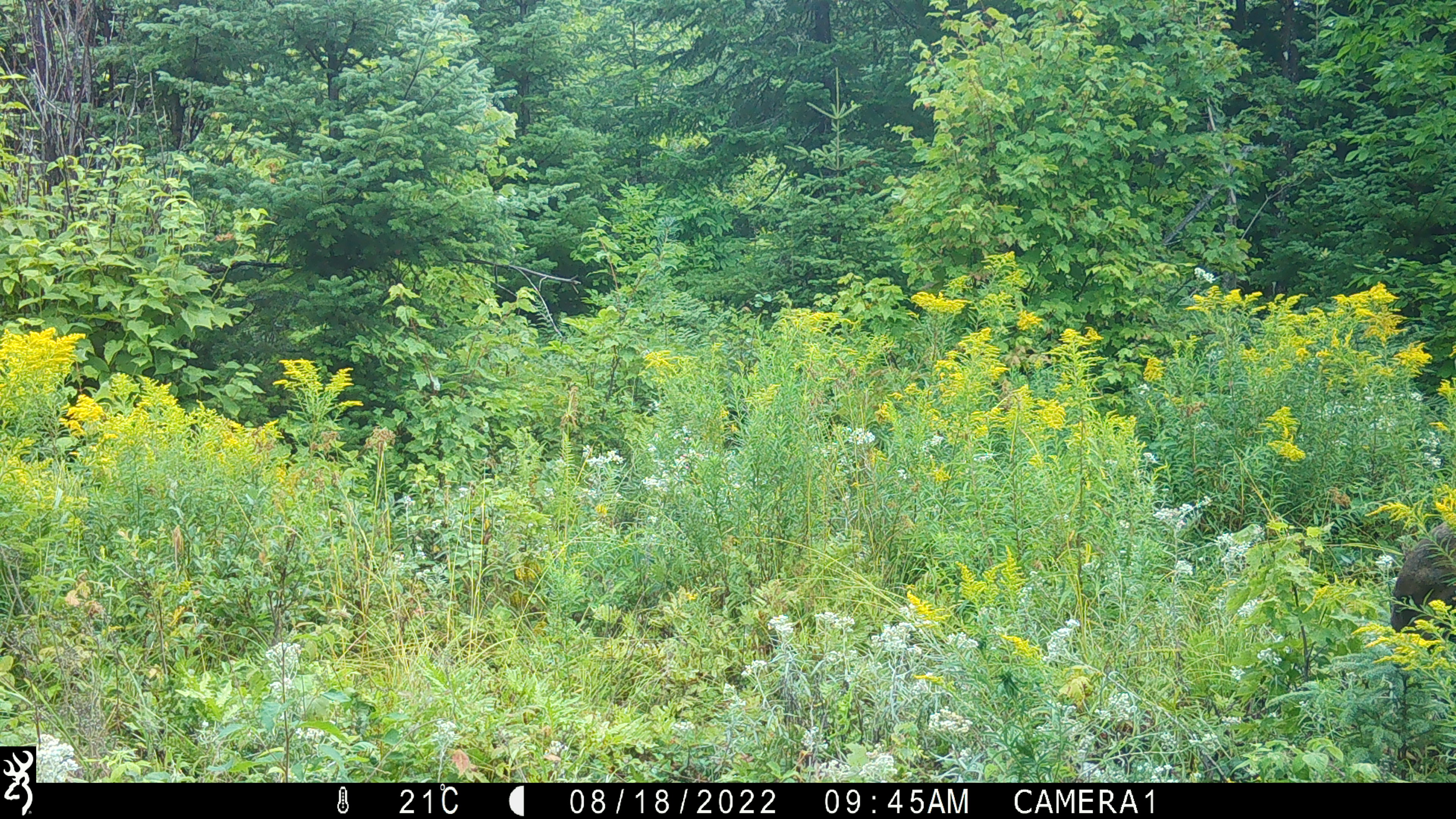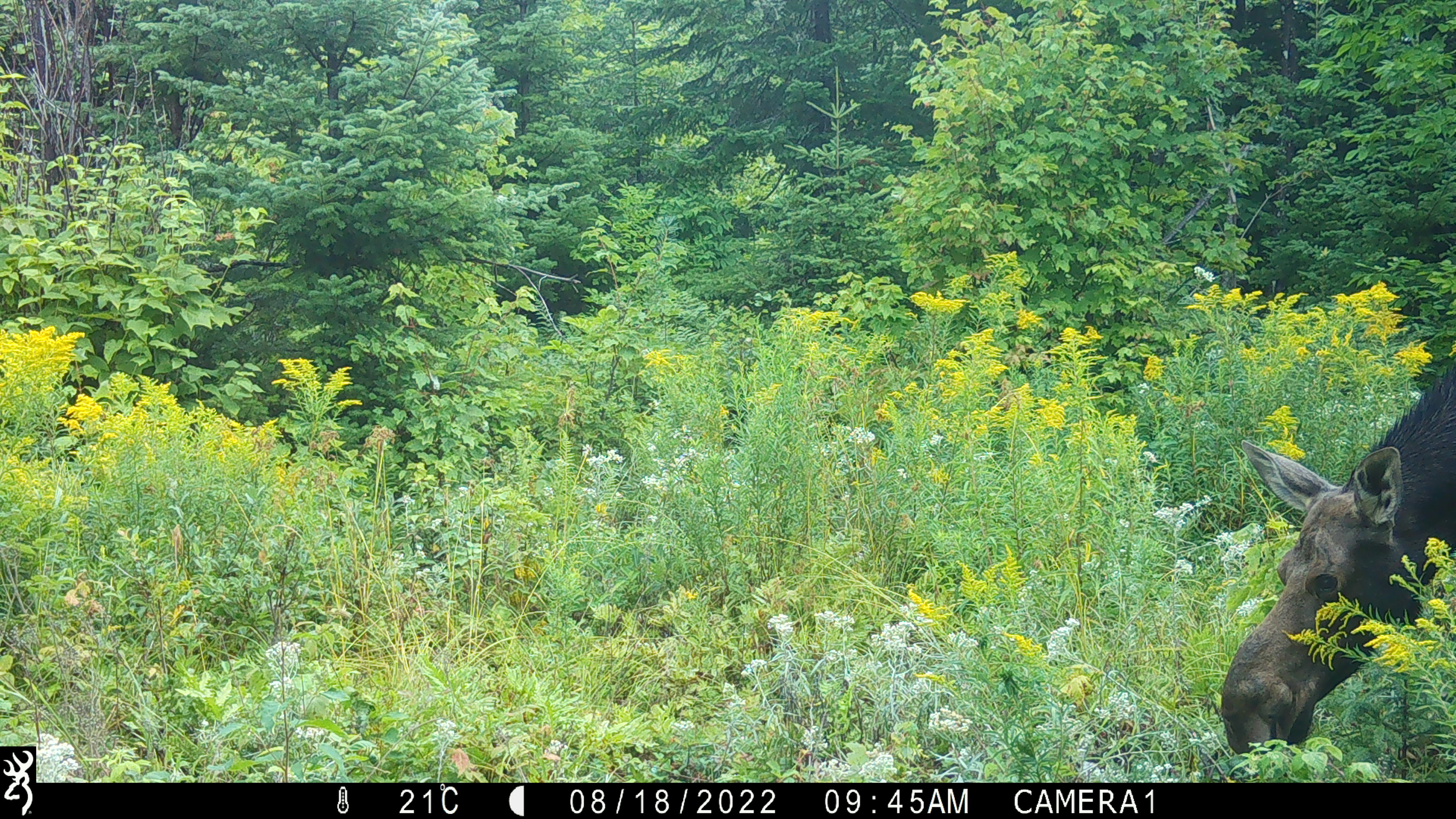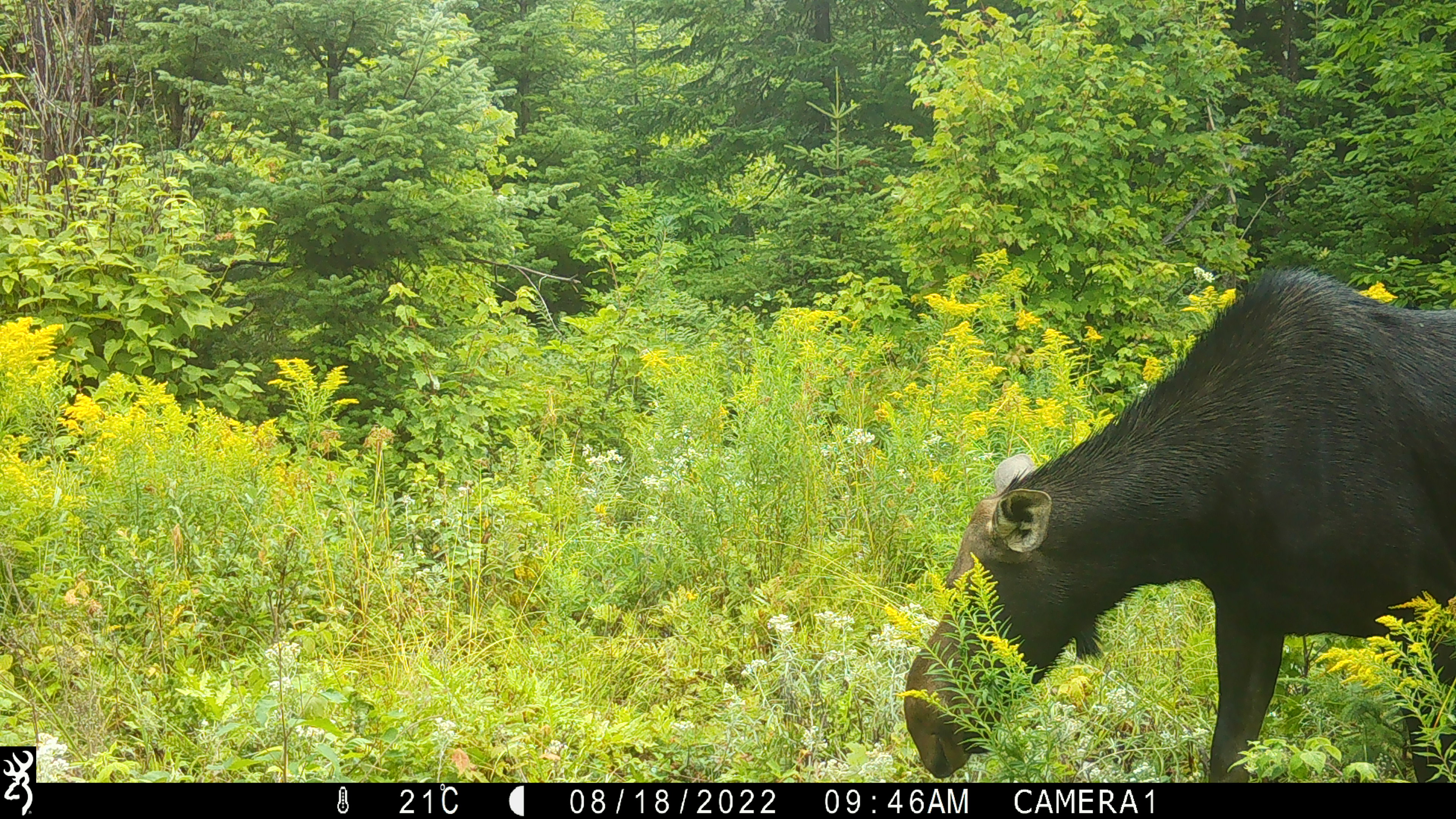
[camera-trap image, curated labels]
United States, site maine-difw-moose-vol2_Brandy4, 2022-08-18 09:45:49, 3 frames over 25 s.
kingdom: Animalia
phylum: Chordata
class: Mammalia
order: Artiodactyla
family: Cervidae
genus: Alces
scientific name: Alces alces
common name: moose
Moose (Alces alces).